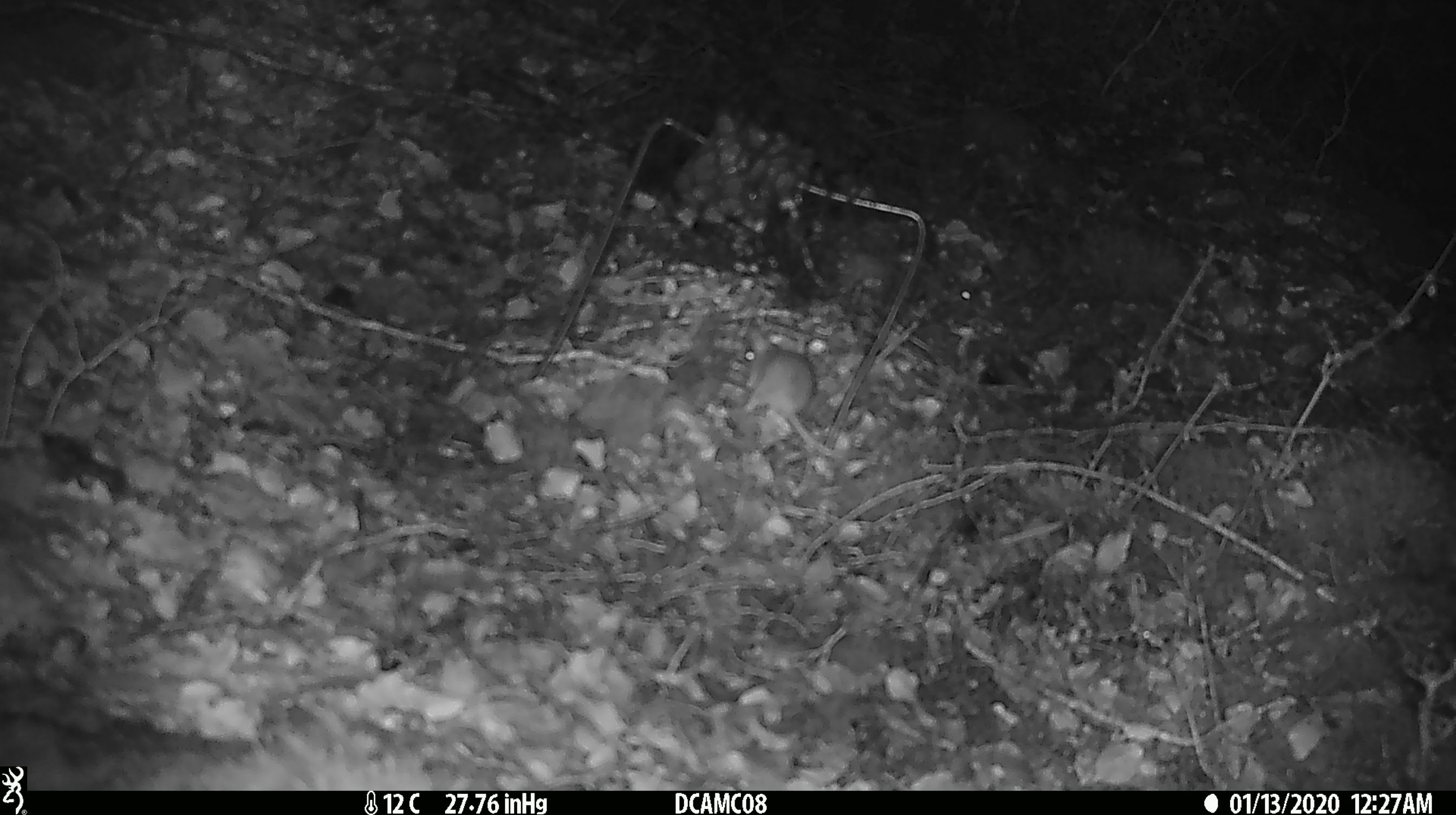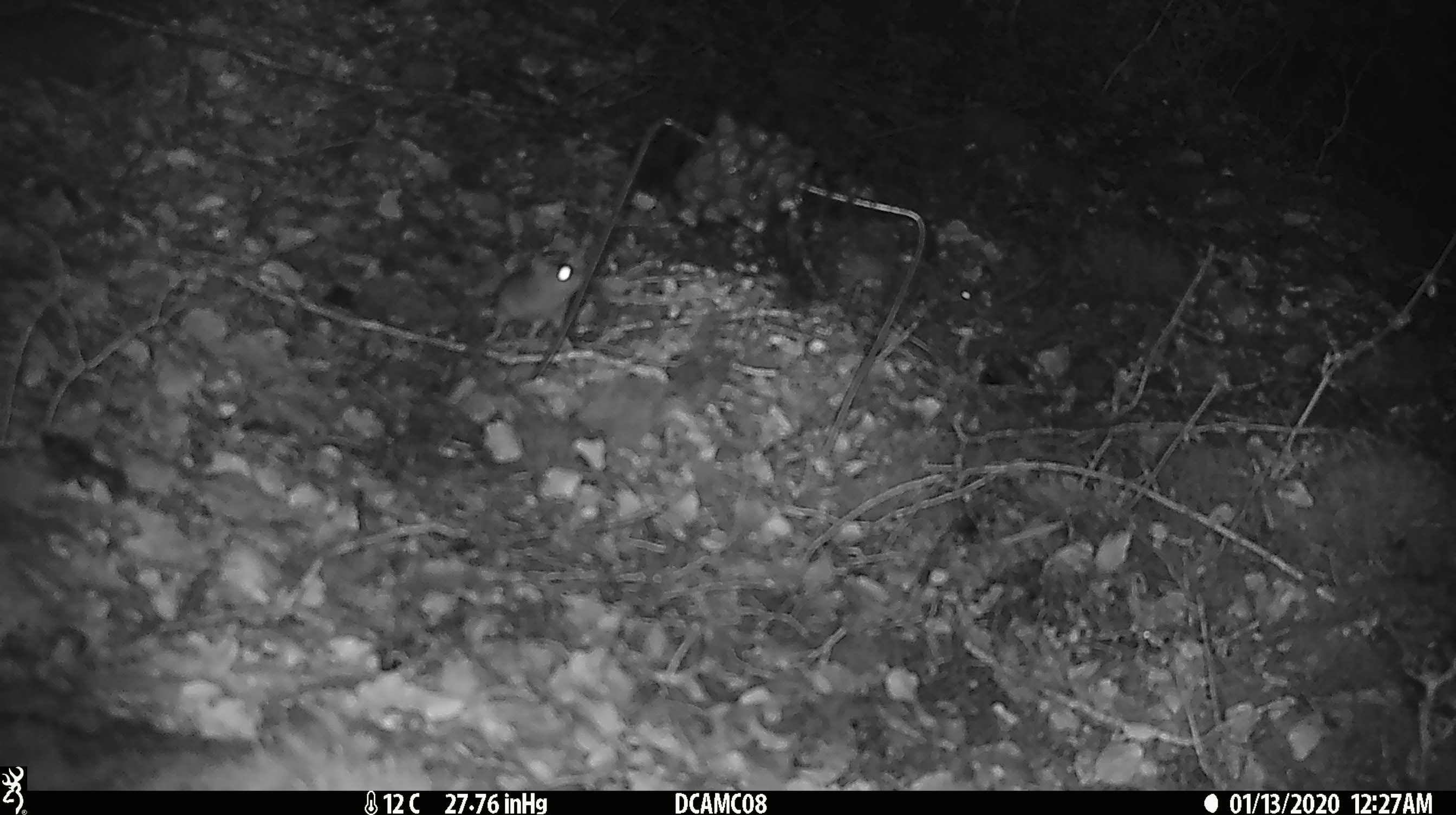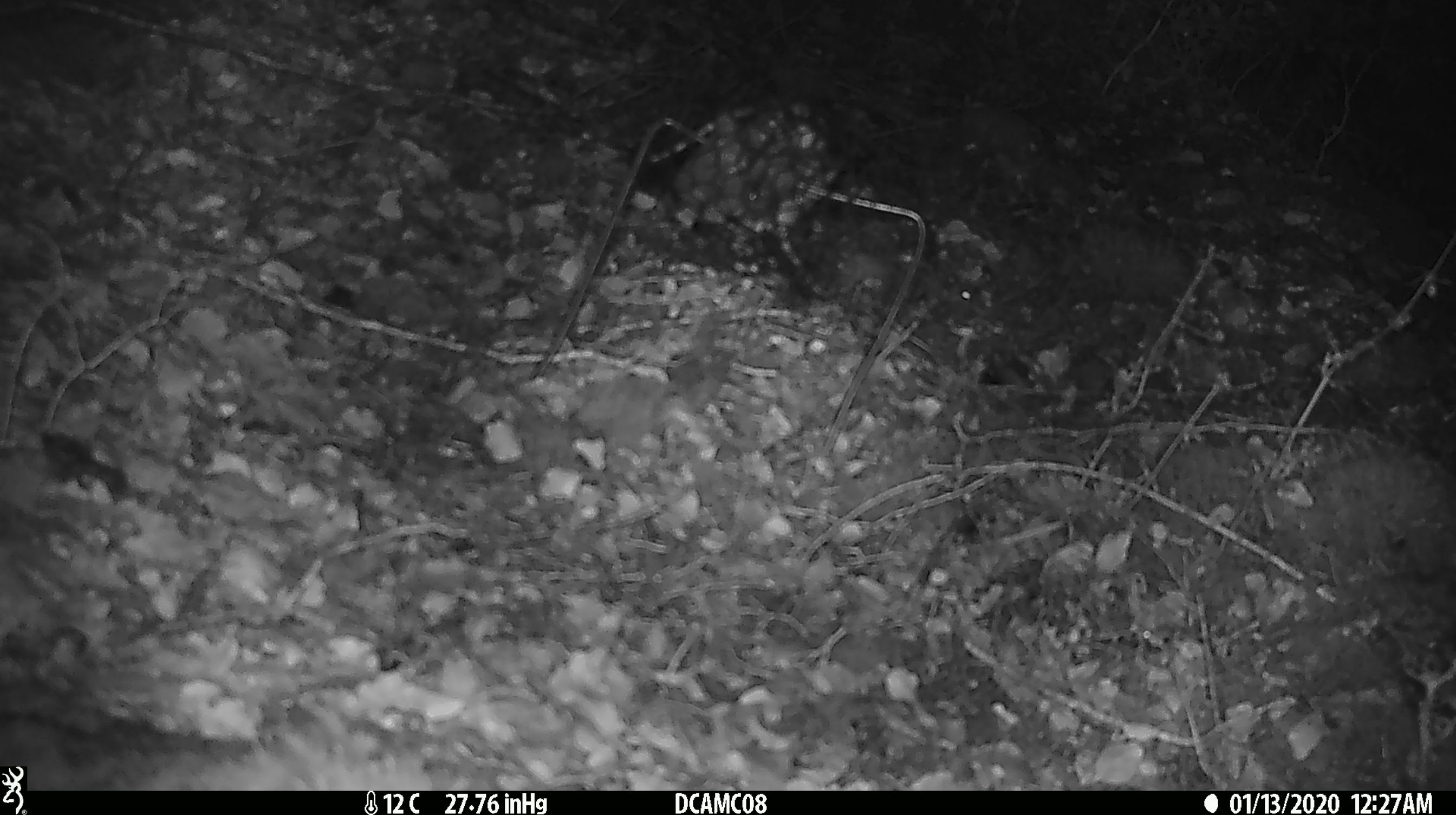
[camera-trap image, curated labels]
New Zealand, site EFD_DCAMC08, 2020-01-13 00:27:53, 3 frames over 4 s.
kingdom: Animalia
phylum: Chordata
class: Mammalia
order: Rodentia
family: Muridae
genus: Mus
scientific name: Mus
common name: mouse